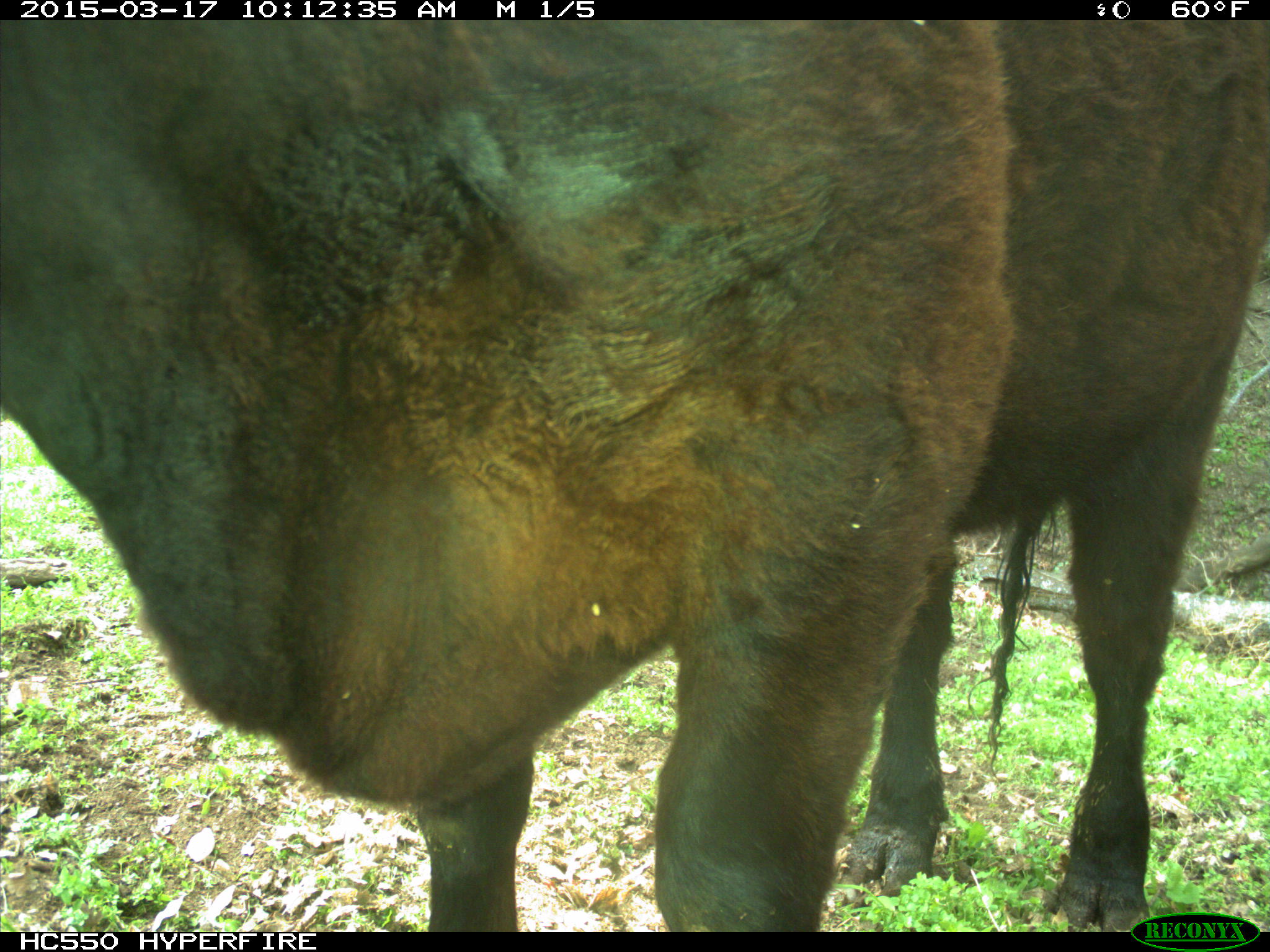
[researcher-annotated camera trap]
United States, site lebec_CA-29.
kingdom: Animalia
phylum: Chordata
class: Mammalia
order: Artiodactyla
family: Bovidae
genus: Bos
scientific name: Bos taurus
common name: domestic cow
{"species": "Bos taurus (domestic cow)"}